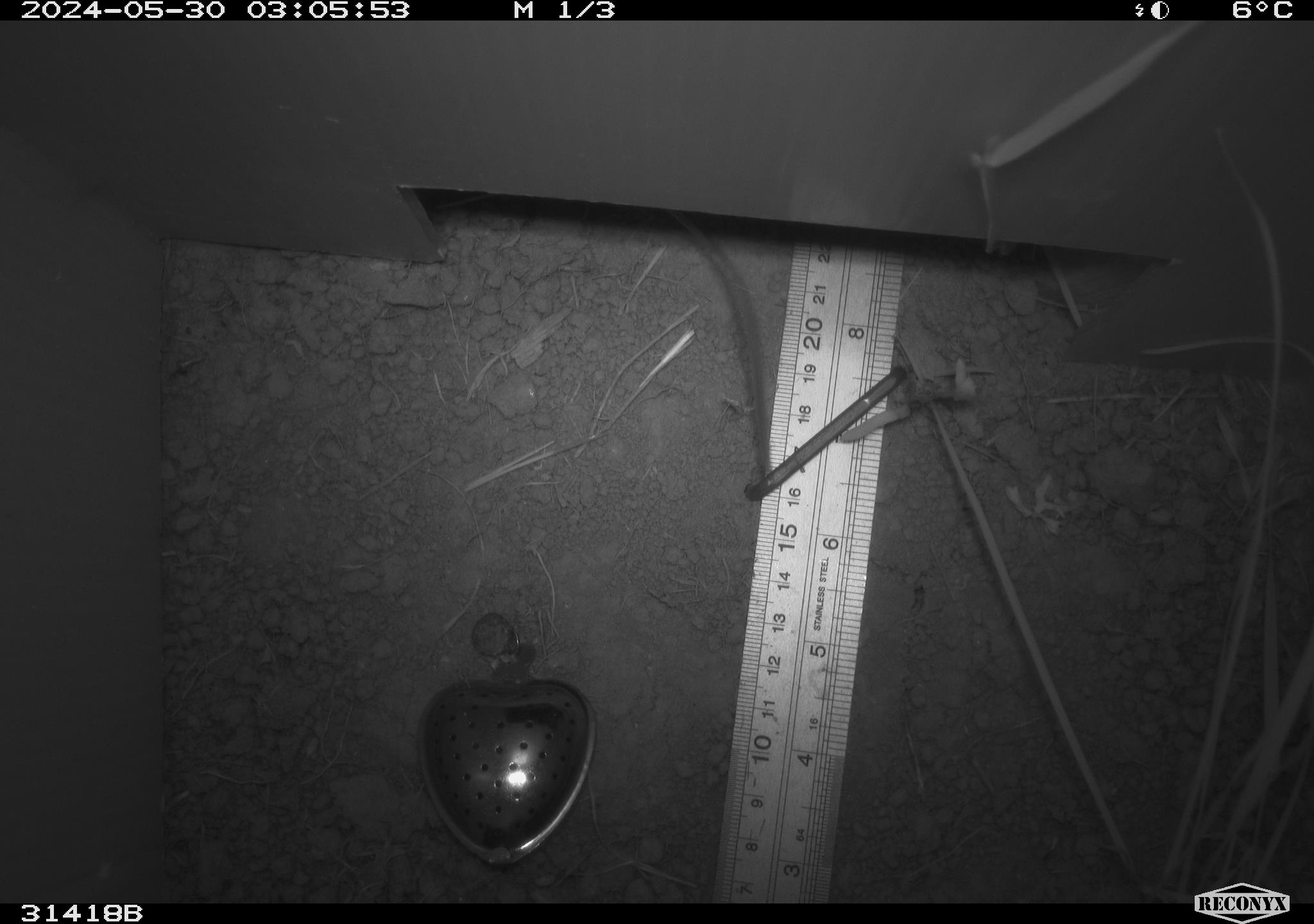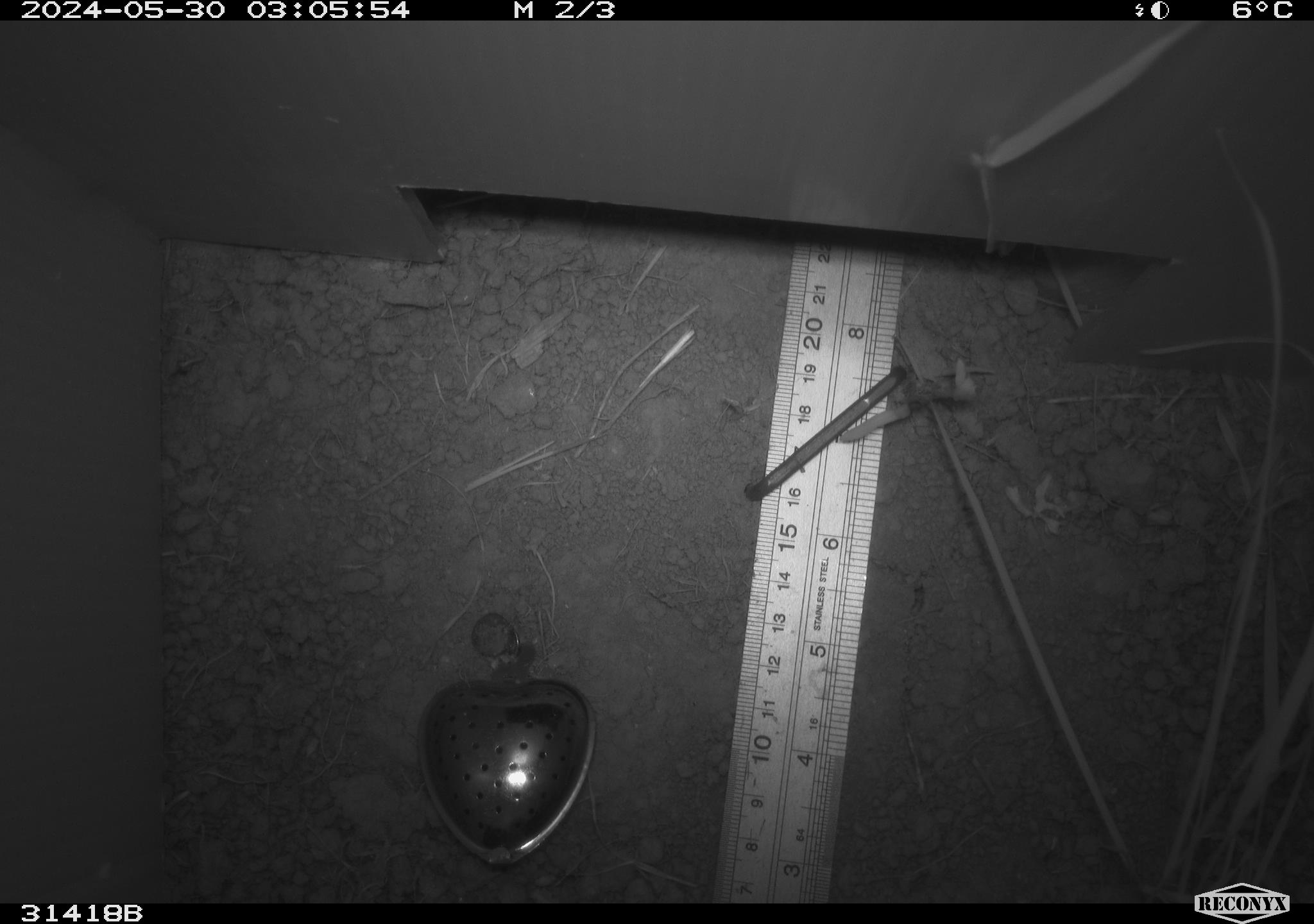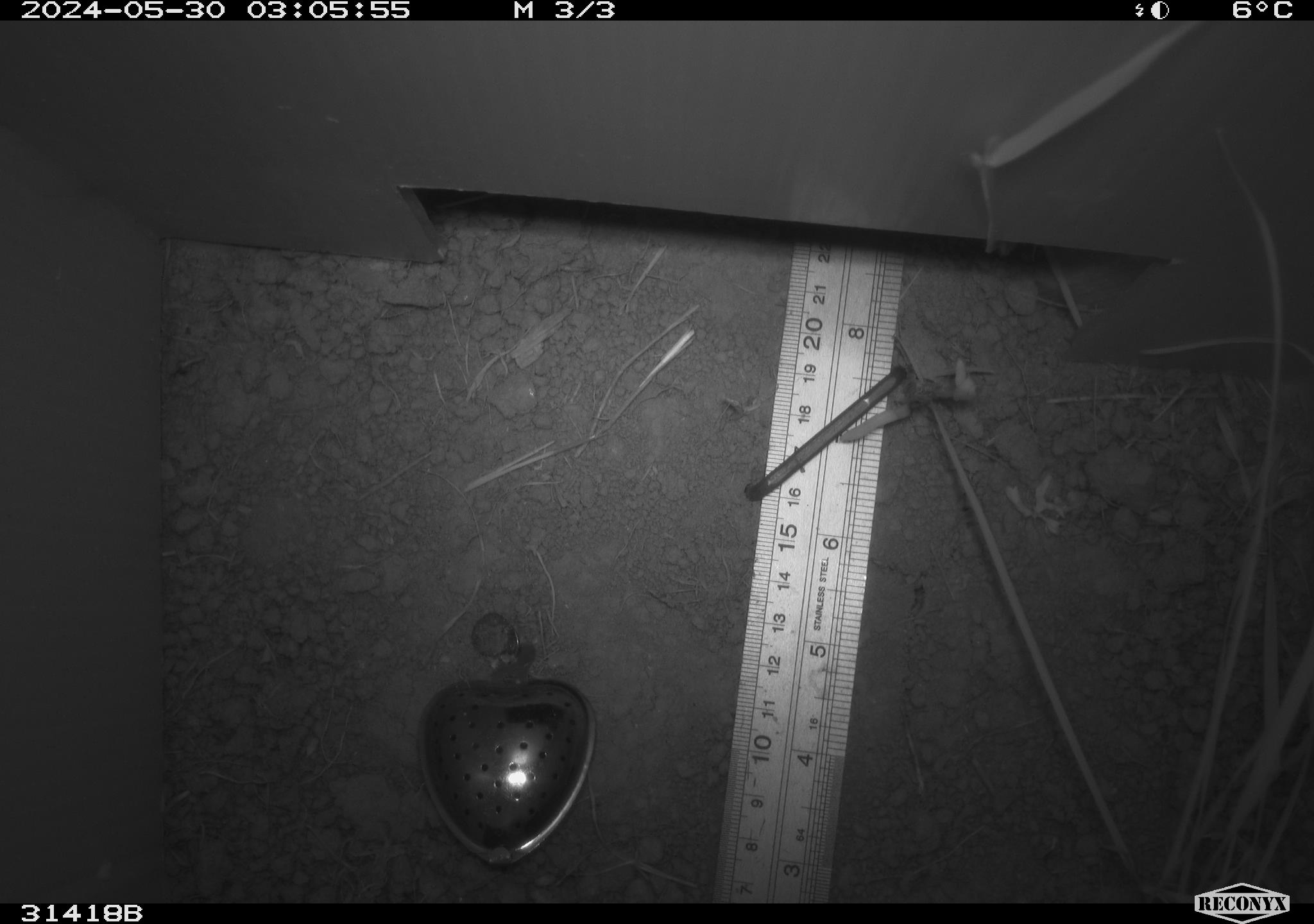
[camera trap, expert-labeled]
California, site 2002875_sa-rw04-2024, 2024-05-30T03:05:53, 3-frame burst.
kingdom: Animalia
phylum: Chordata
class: Mammalia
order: Rodentia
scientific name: Rodentia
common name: rodent